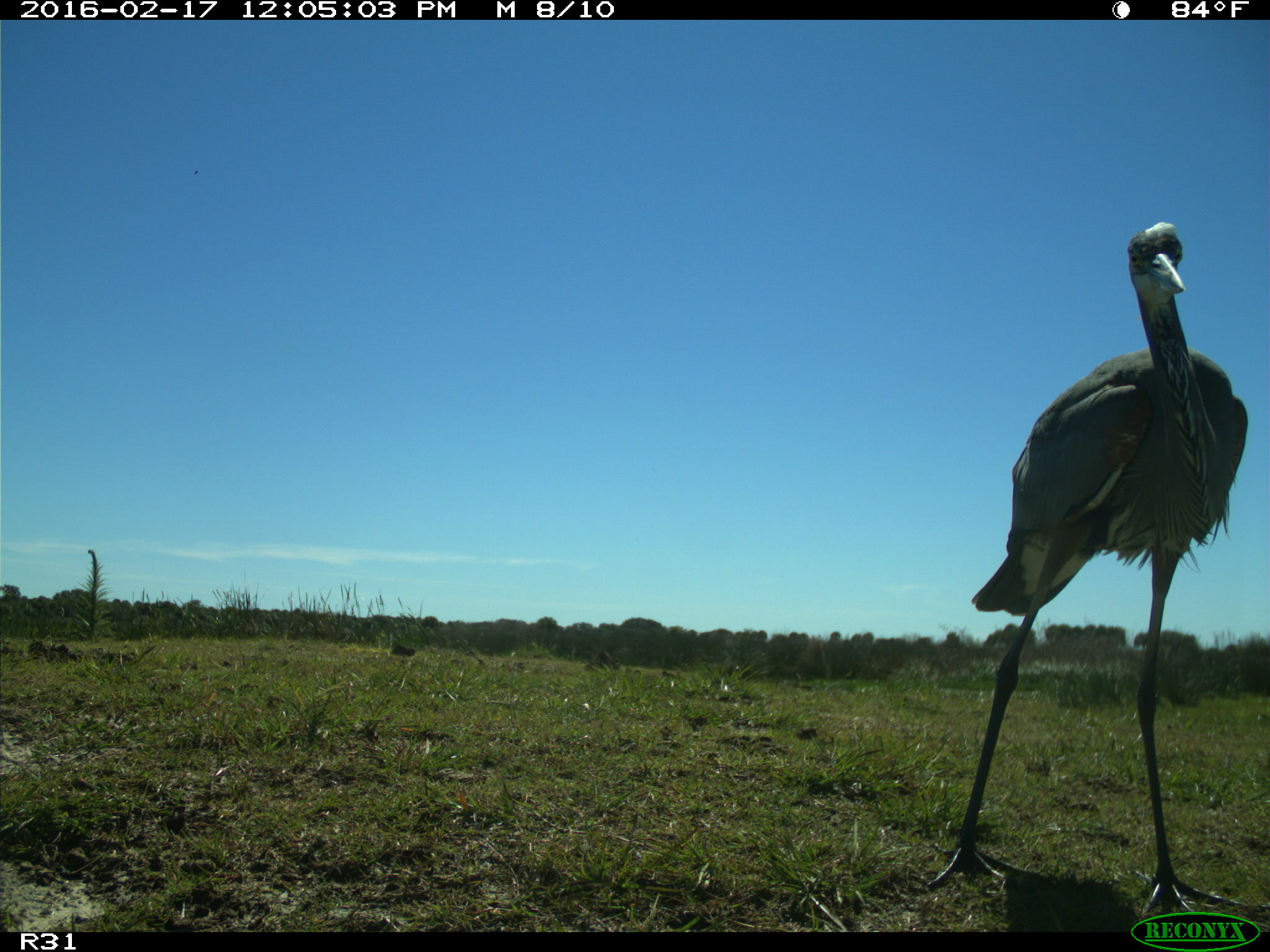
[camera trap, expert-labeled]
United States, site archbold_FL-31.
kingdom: Animalia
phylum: Chordata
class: Aves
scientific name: Aves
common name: birds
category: unidentified bird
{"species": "unidentified bird (birds) (Aves)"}